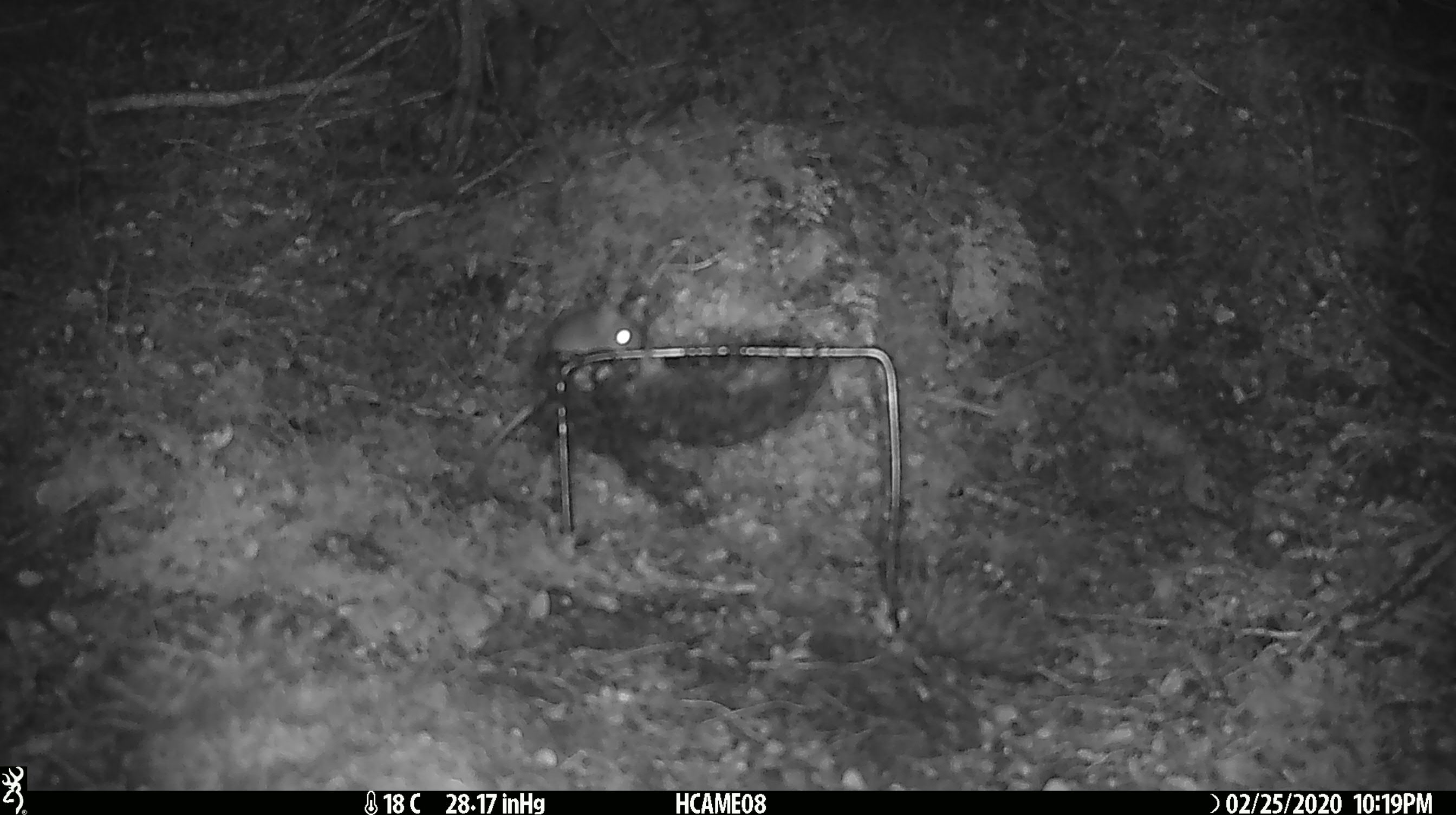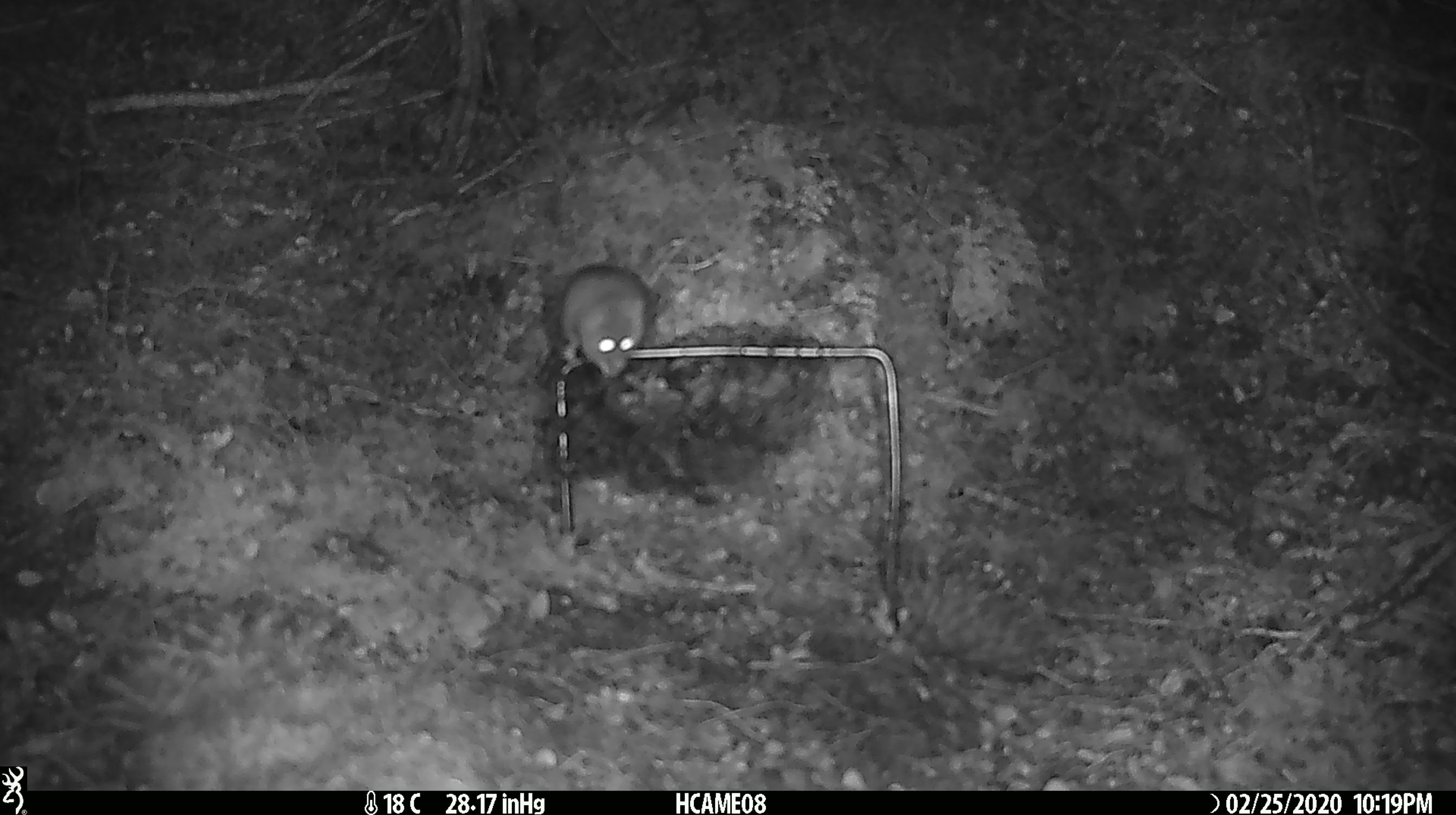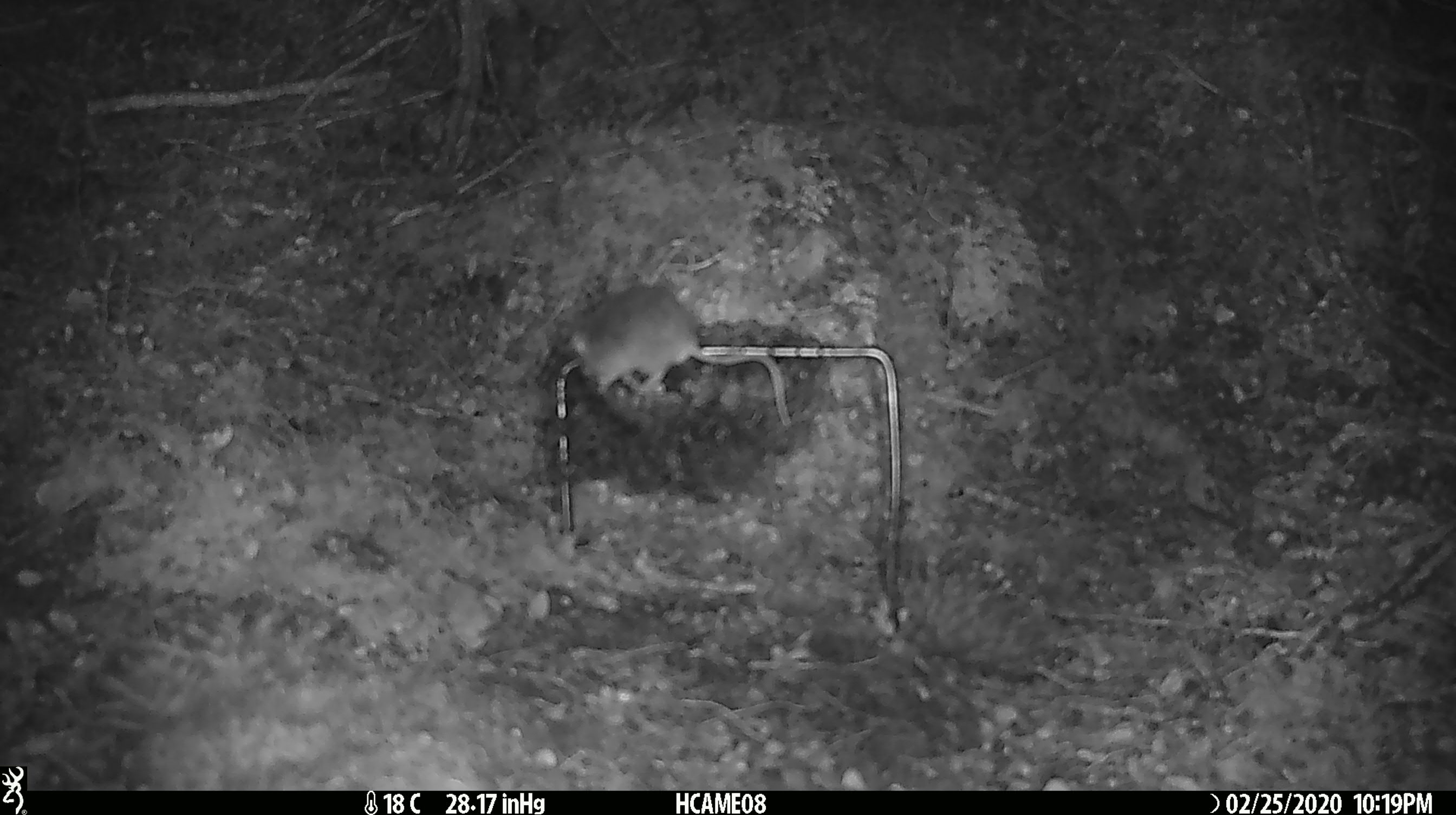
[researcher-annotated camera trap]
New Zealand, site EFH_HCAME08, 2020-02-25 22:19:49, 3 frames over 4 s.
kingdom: Animalia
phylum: Chordata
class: Mammalia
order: Rodentia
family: Muridae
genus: Mus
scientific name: Mus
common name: mouse